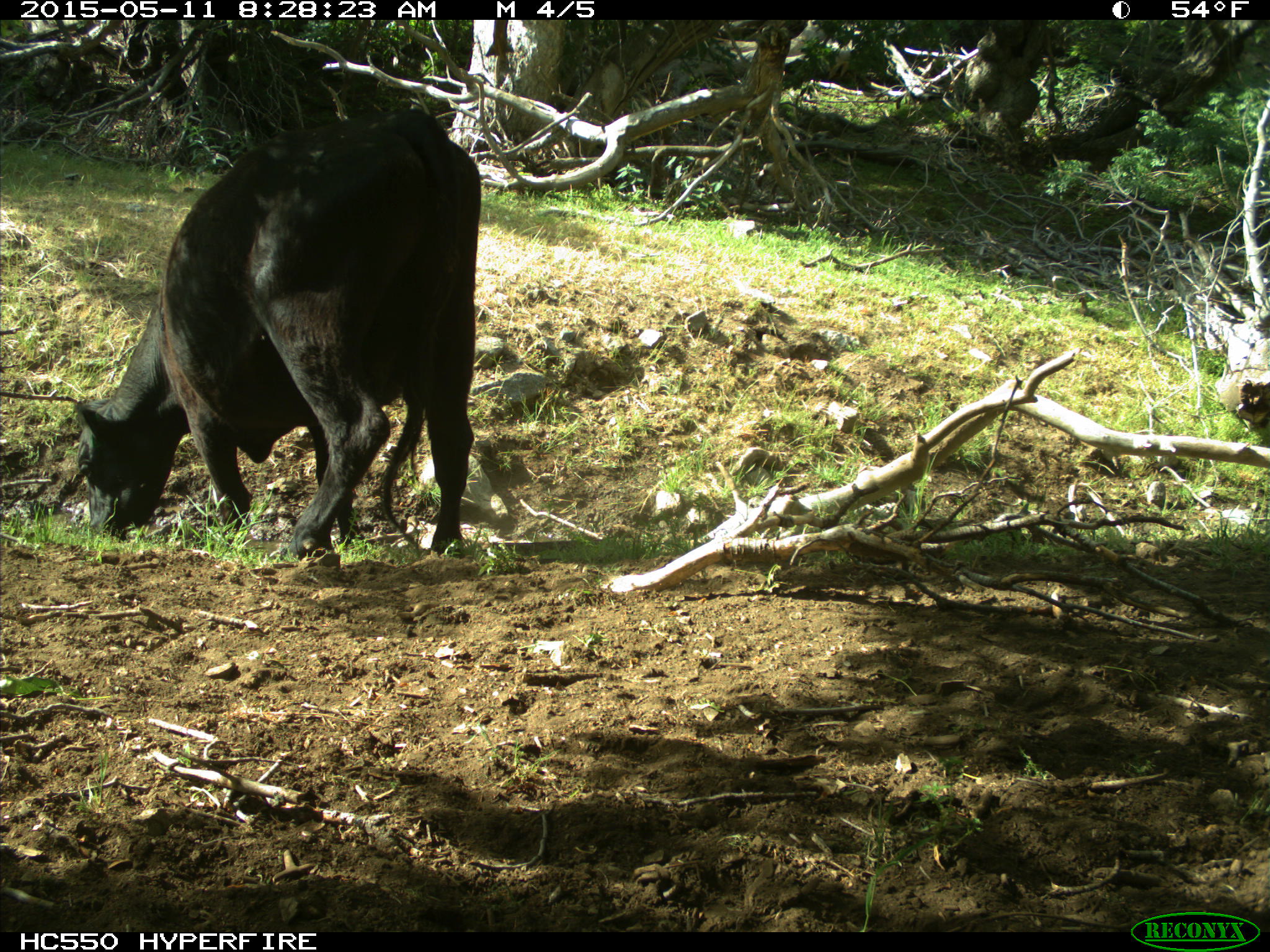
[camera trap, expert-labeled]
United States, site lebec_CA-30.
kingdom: Animalia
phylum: Chordata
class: Mammalia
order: Artiodactyla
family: Bovidae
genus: Bos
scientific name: Bos taurus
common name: domestic cow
Bos taurus (domestic cow).